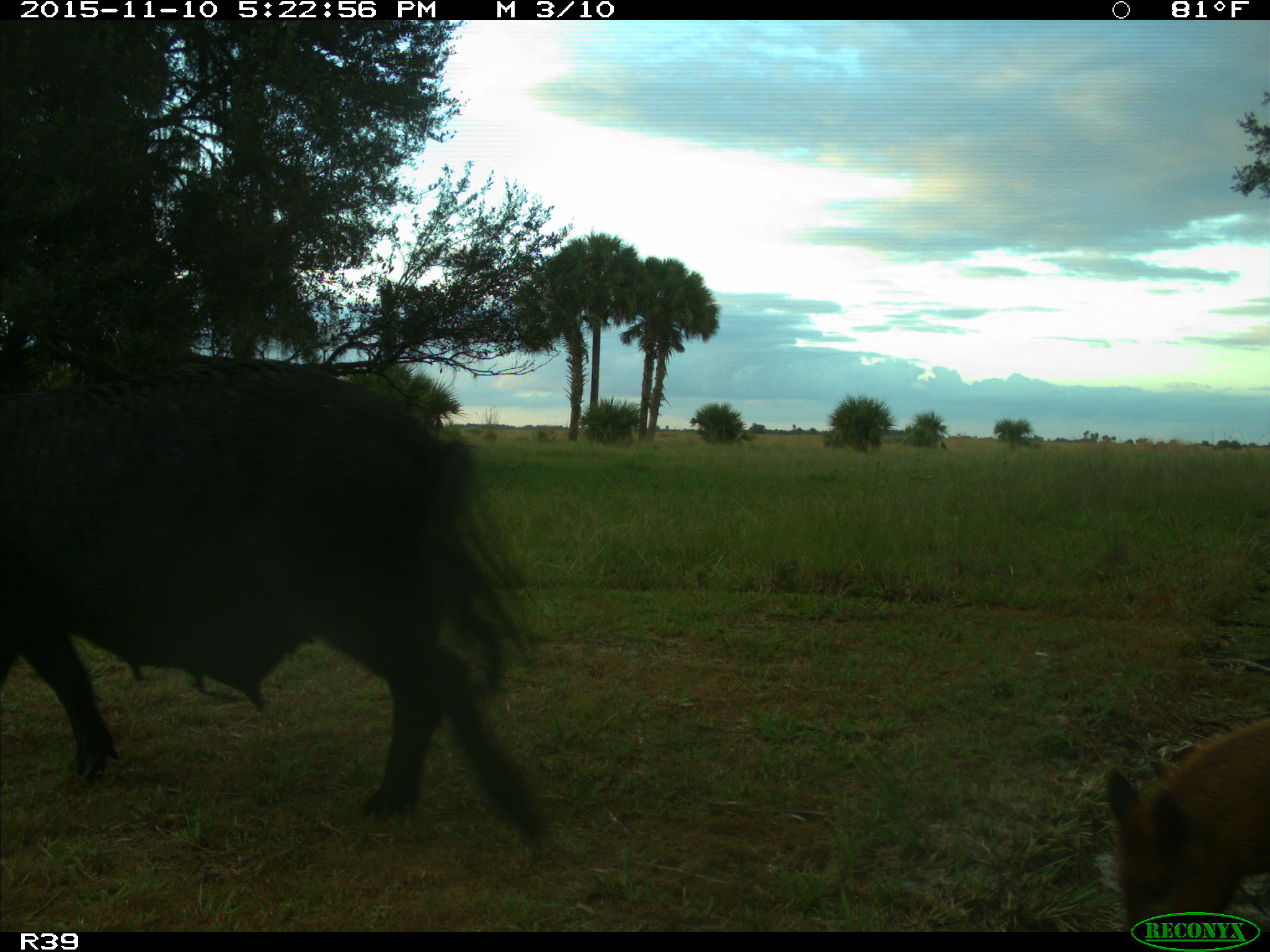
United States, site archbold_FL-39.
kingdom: Animalia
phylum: Chordata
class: Mammalia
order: Artiodactyla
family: Suidae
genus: Sus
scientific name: Sus scrofa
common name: wild boar